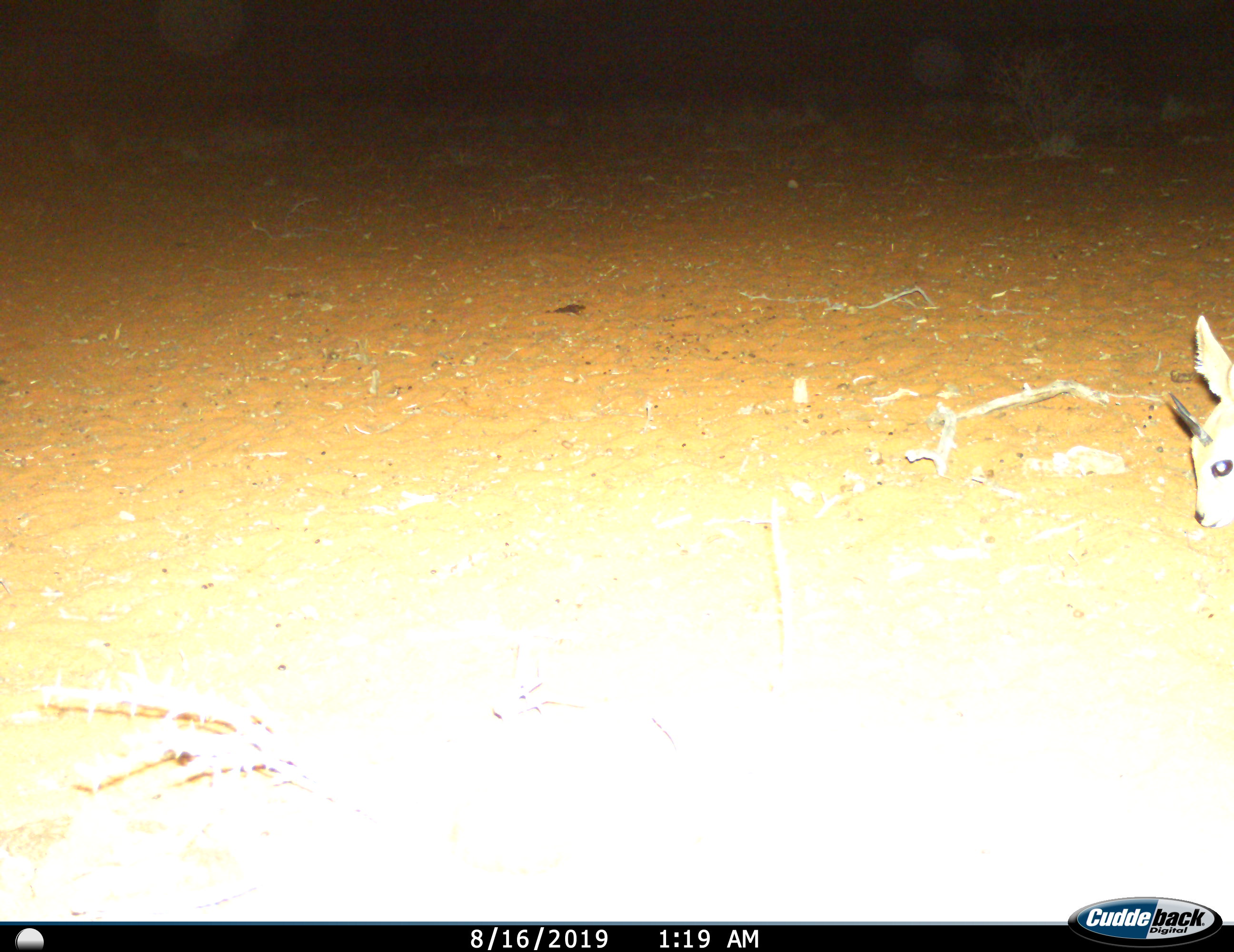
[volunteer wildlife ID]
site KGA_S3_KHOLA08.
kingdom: Animalia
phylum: Chordata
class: Mammalia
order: Artiodactyla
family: Bovidae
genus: Raphicerus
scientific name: Raphicerus campestris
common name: steenbok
Steenbok (Raphicerus campestris), count 1. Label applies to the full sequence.